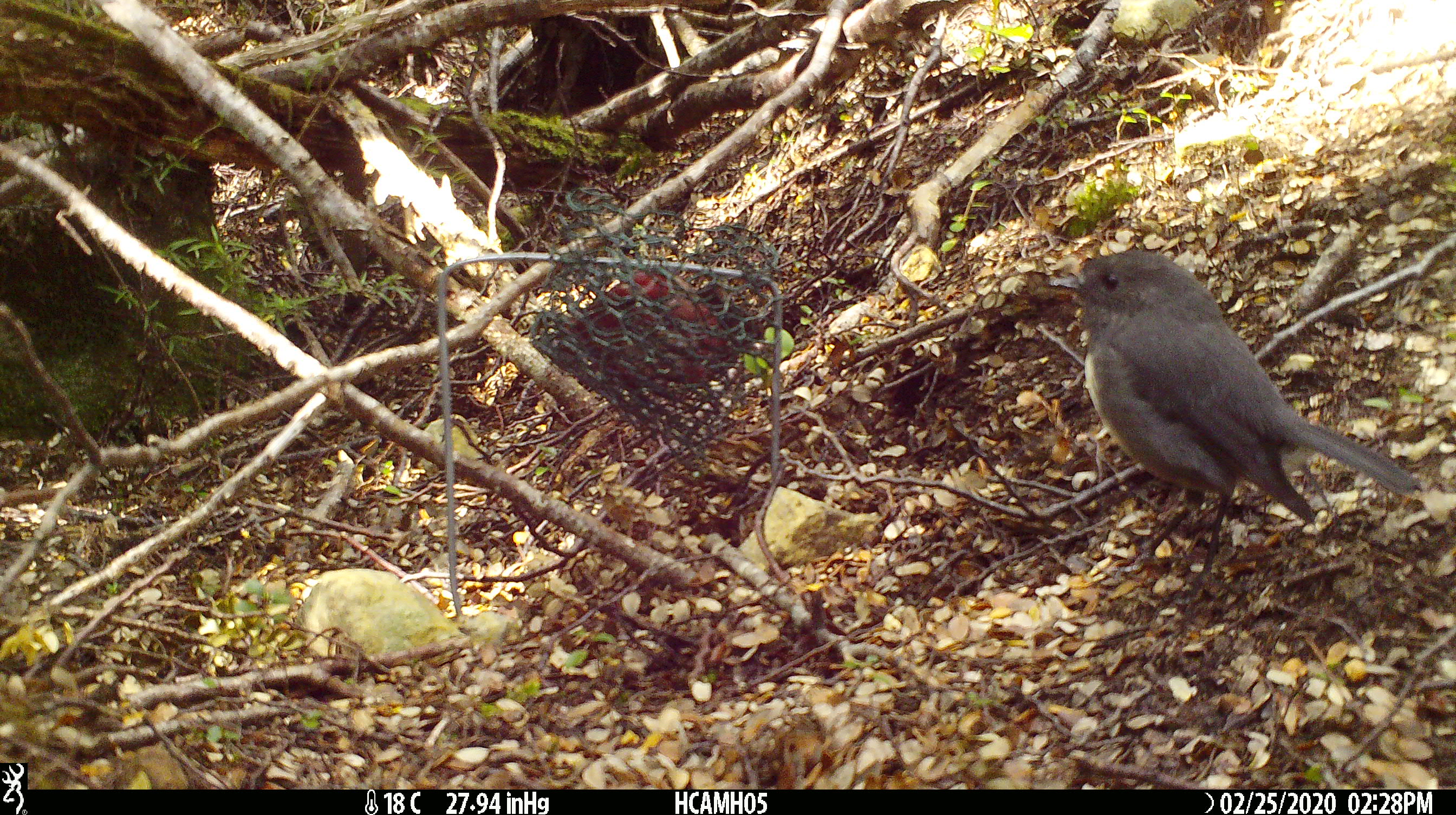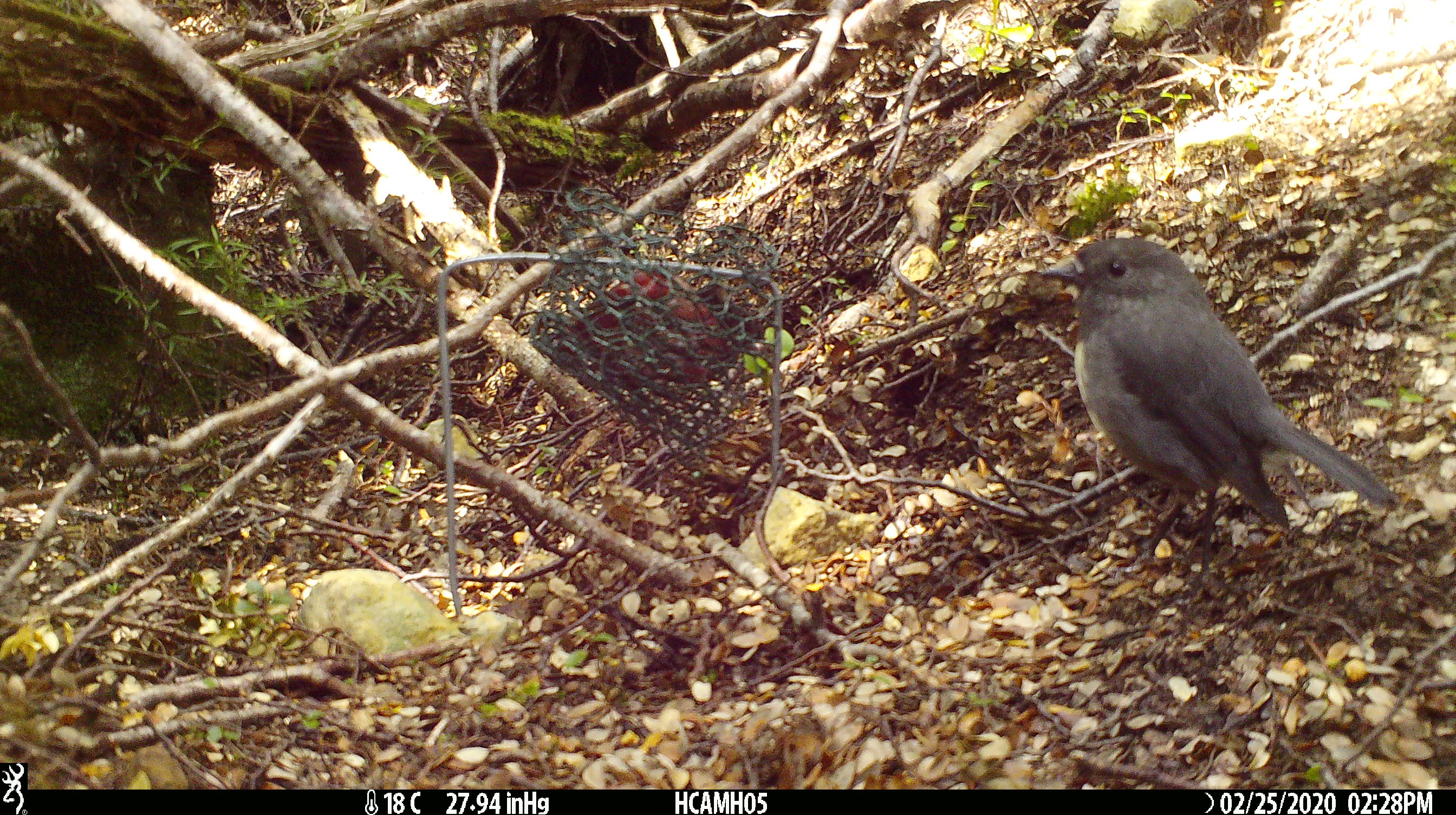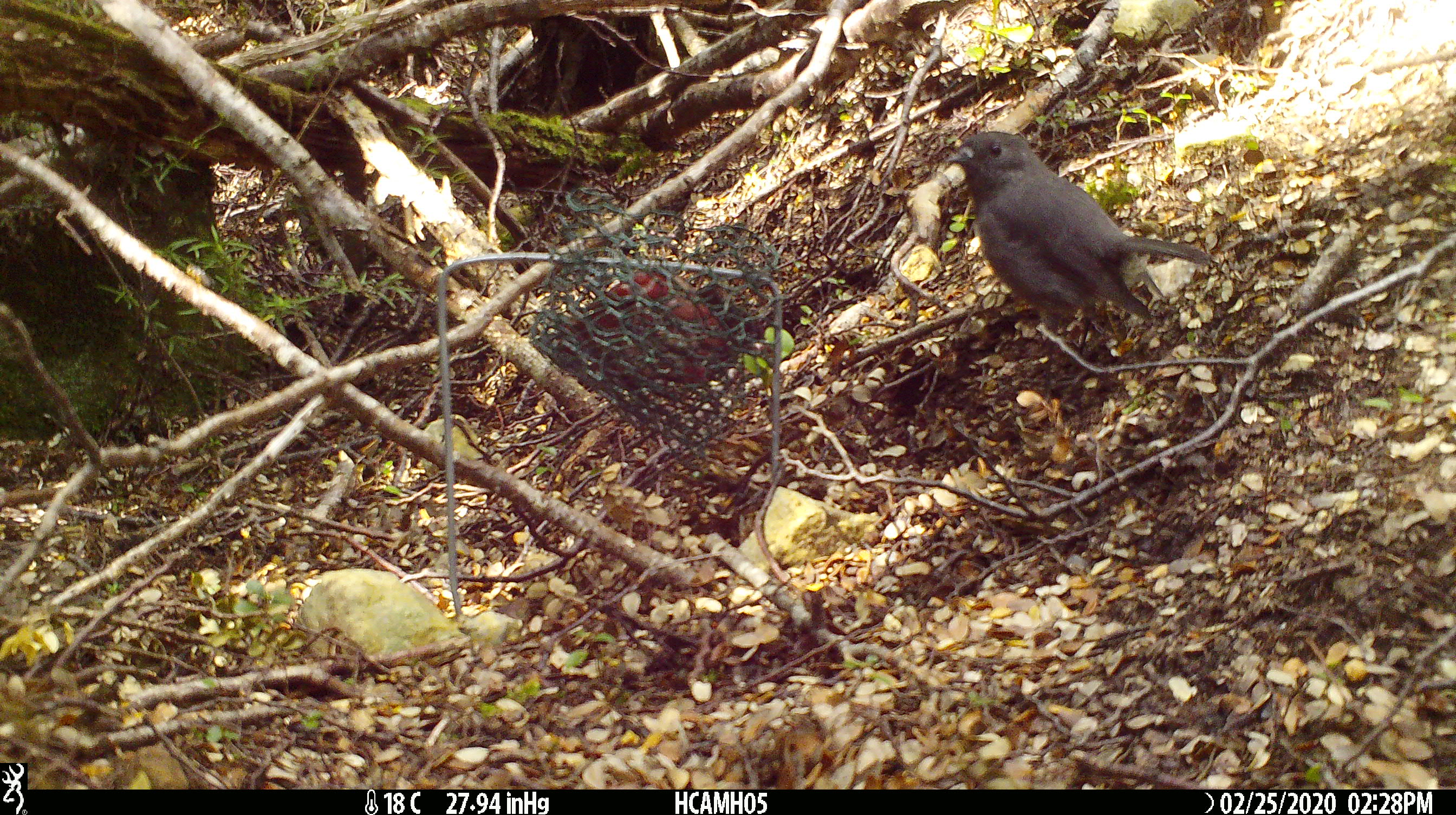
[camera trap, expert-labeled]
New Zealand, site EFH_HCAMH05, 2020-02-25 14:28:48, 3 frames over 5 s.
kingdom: Animalia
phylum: Chordata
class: Aves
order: Passeriformes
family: Petroicidae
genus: Petroica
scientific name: Petroica australis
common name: new zealand robin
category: robin